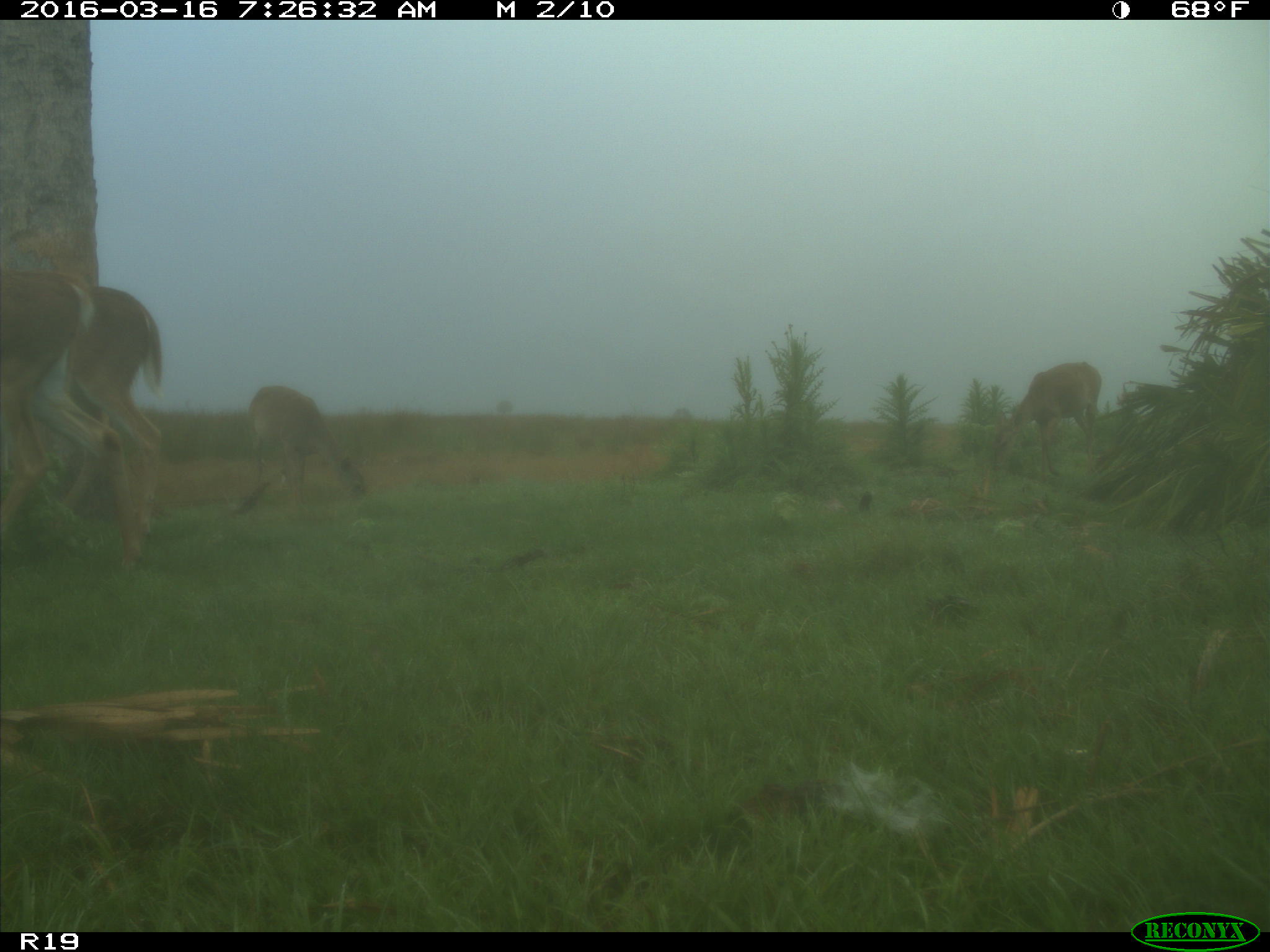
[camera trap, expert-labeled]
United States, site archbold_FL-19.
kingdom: Animalia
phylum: Chordata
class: Mammalia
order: Artiodactyla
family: Cervidae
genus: Odocoileus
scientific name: Odocoileus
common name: deer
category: unidentified deer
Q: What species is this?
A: Unidentified deer (deer) (Odocoileus).